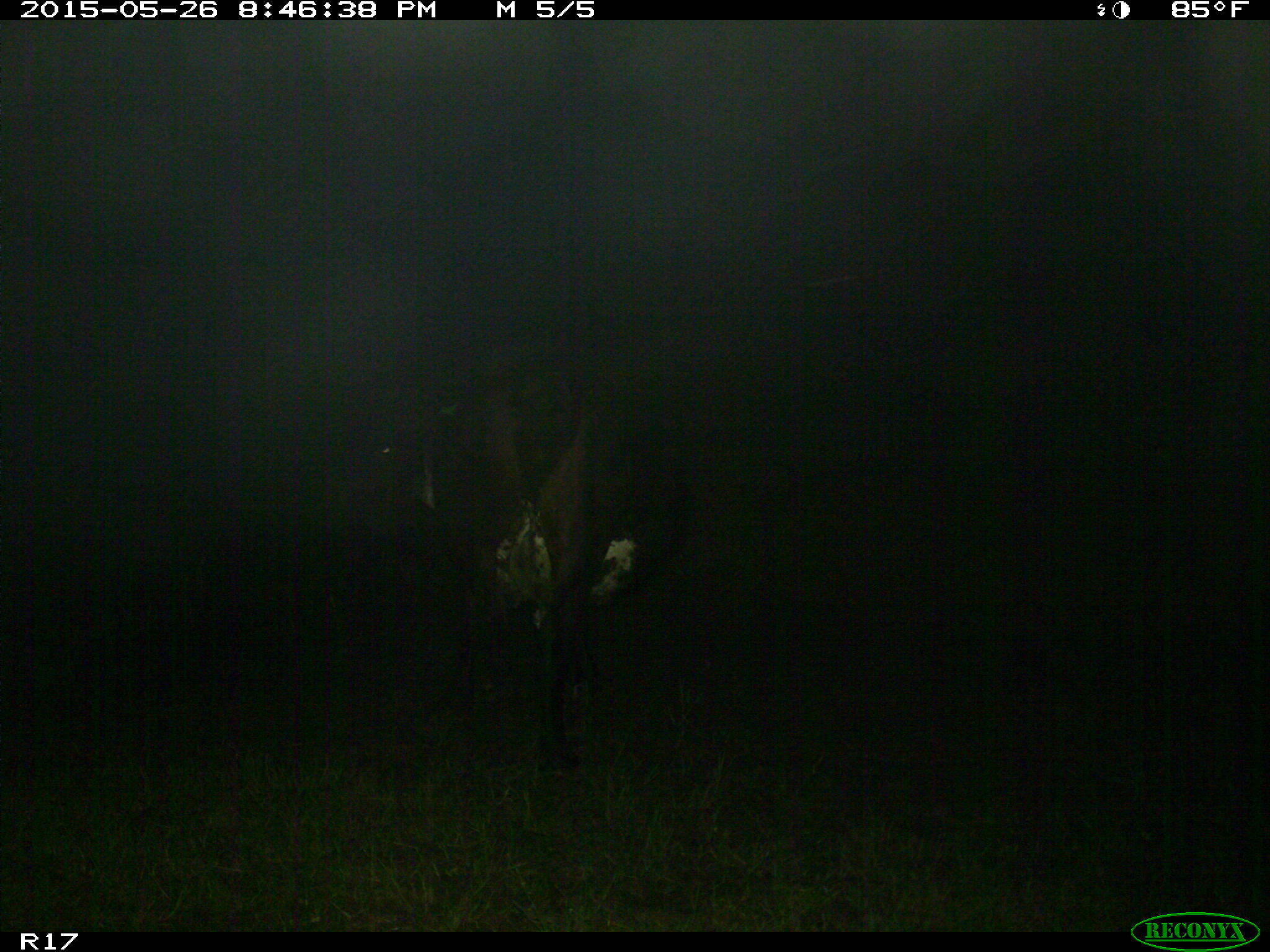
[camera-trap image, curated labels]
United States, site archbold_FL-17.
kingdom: Animalia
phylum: Chordata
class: Mammalia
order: Artiodactyla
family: Bovidae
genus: Bos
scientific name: Bos taurus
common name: domestic cow